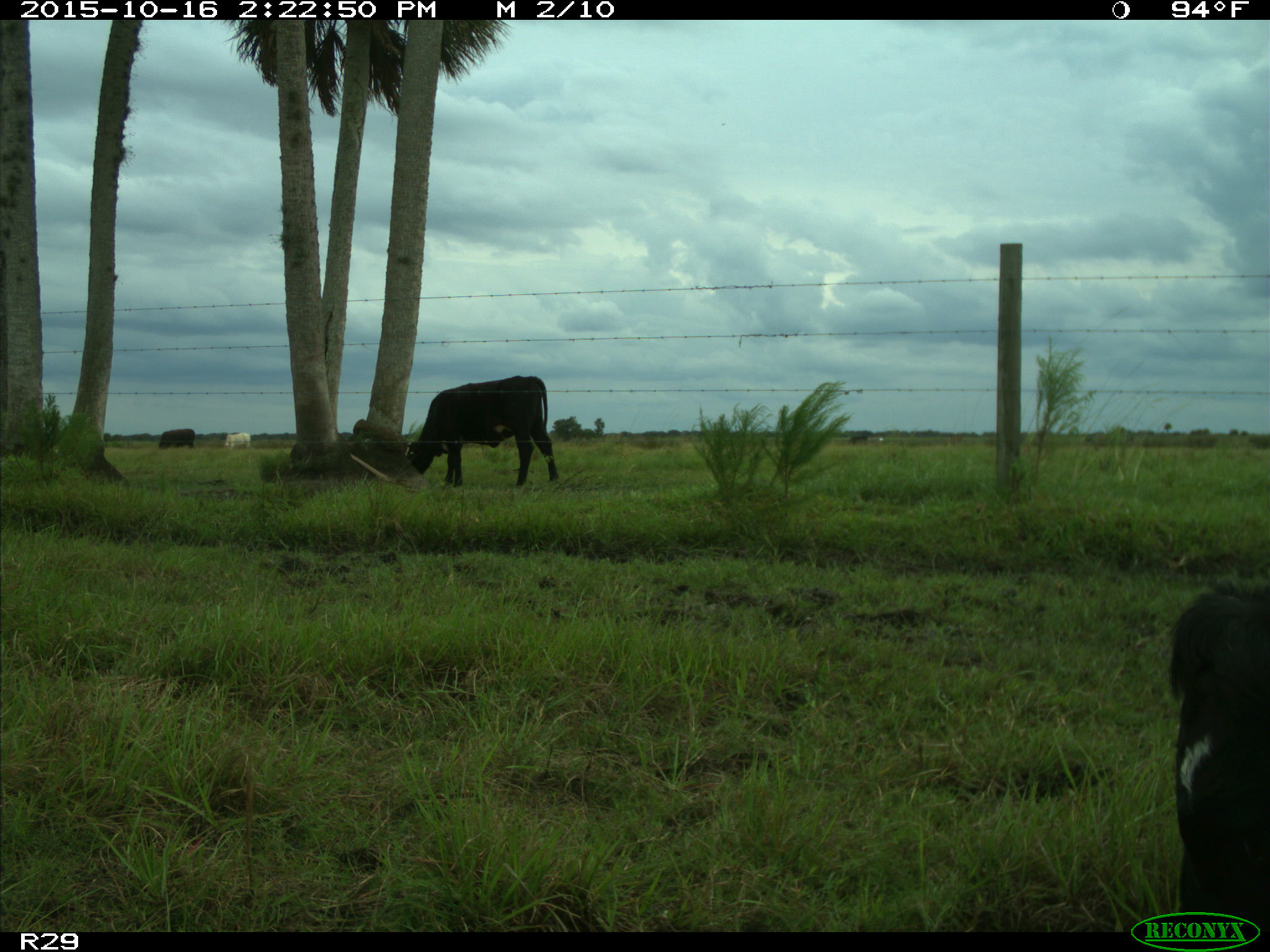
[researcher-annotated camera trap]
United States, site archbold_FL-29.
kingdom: Animalia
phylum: Chordata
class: Mammalia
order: Artiodactyla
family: Bovidae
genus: Bos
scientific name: Bos taurus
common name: domestic cow